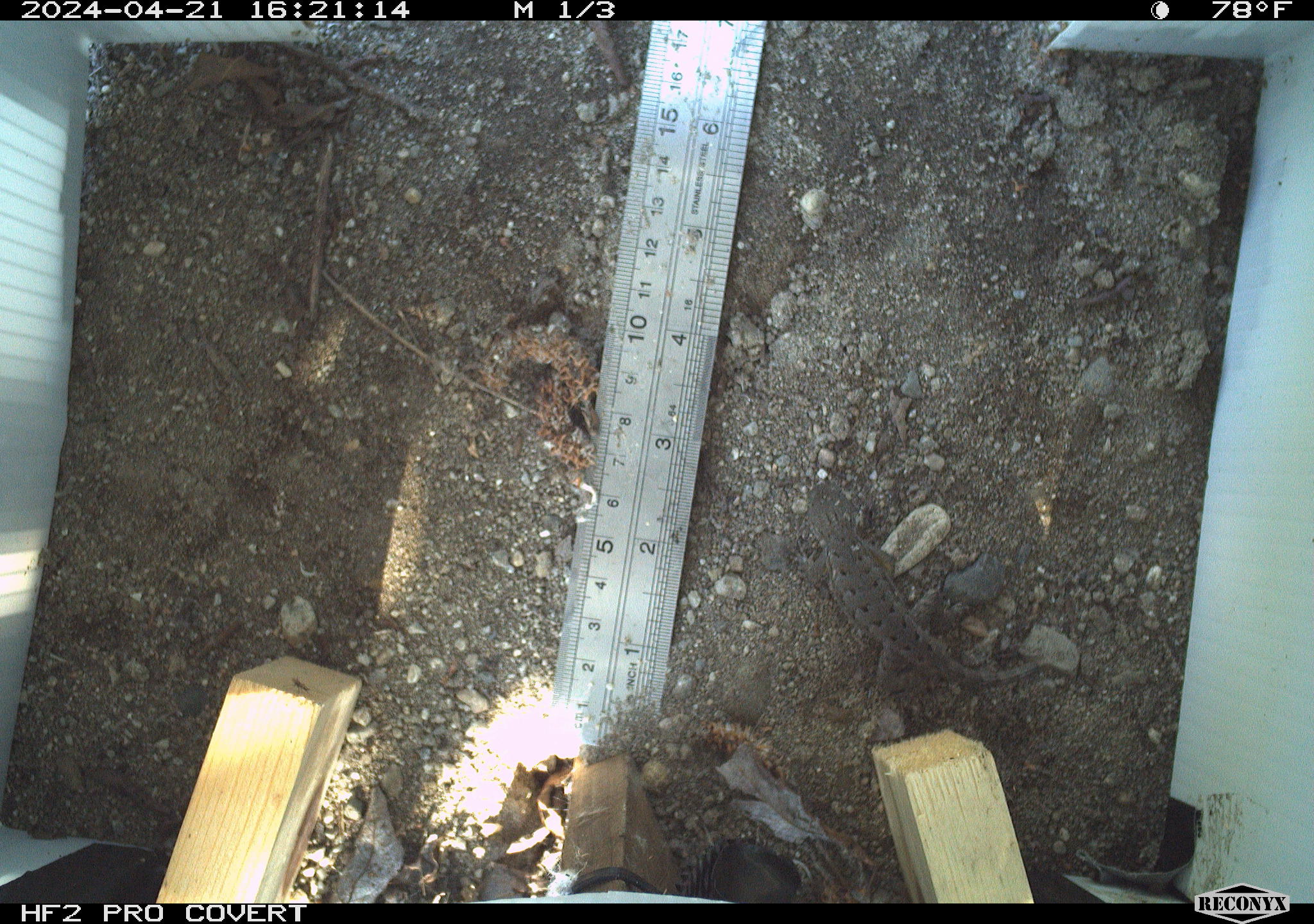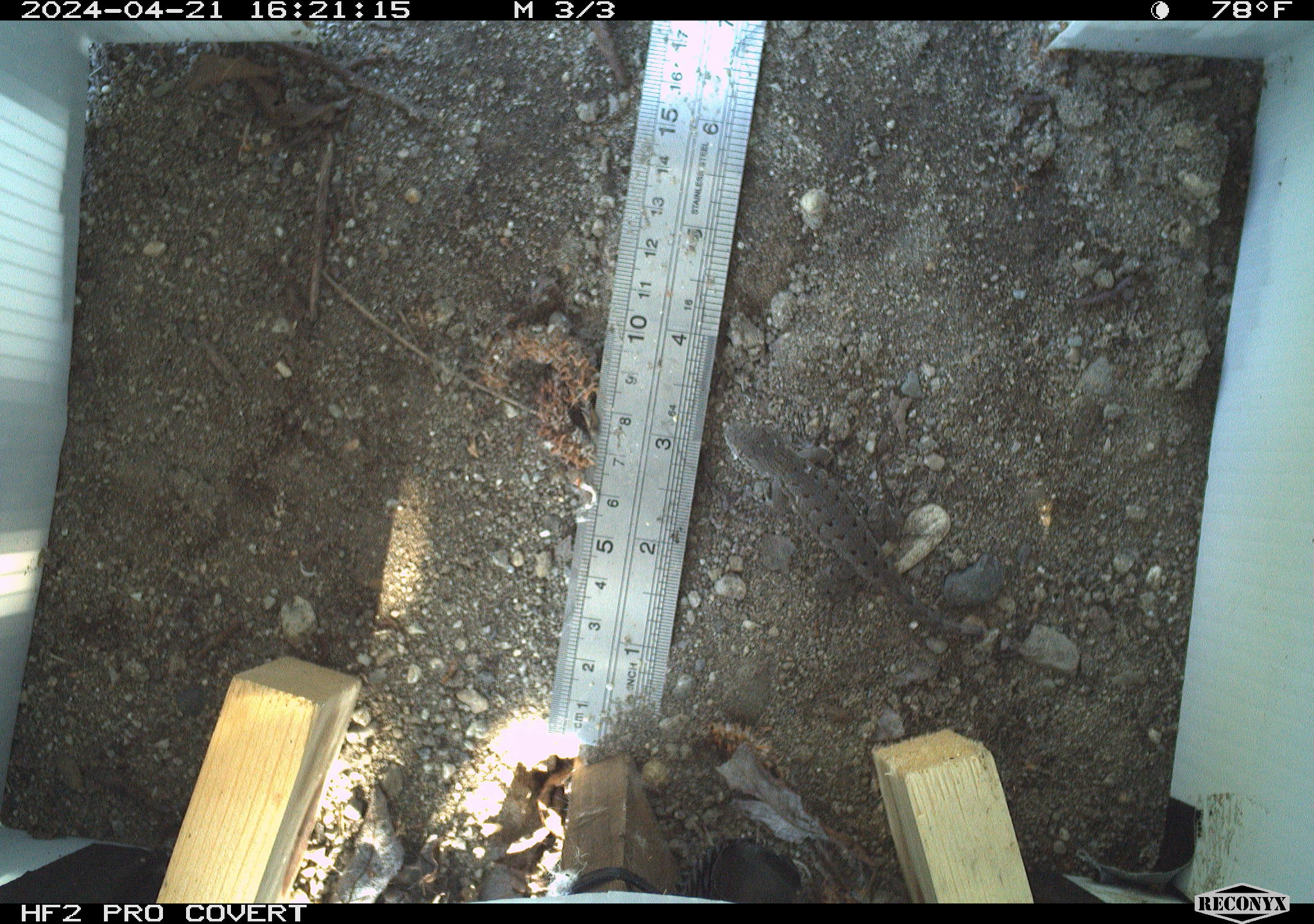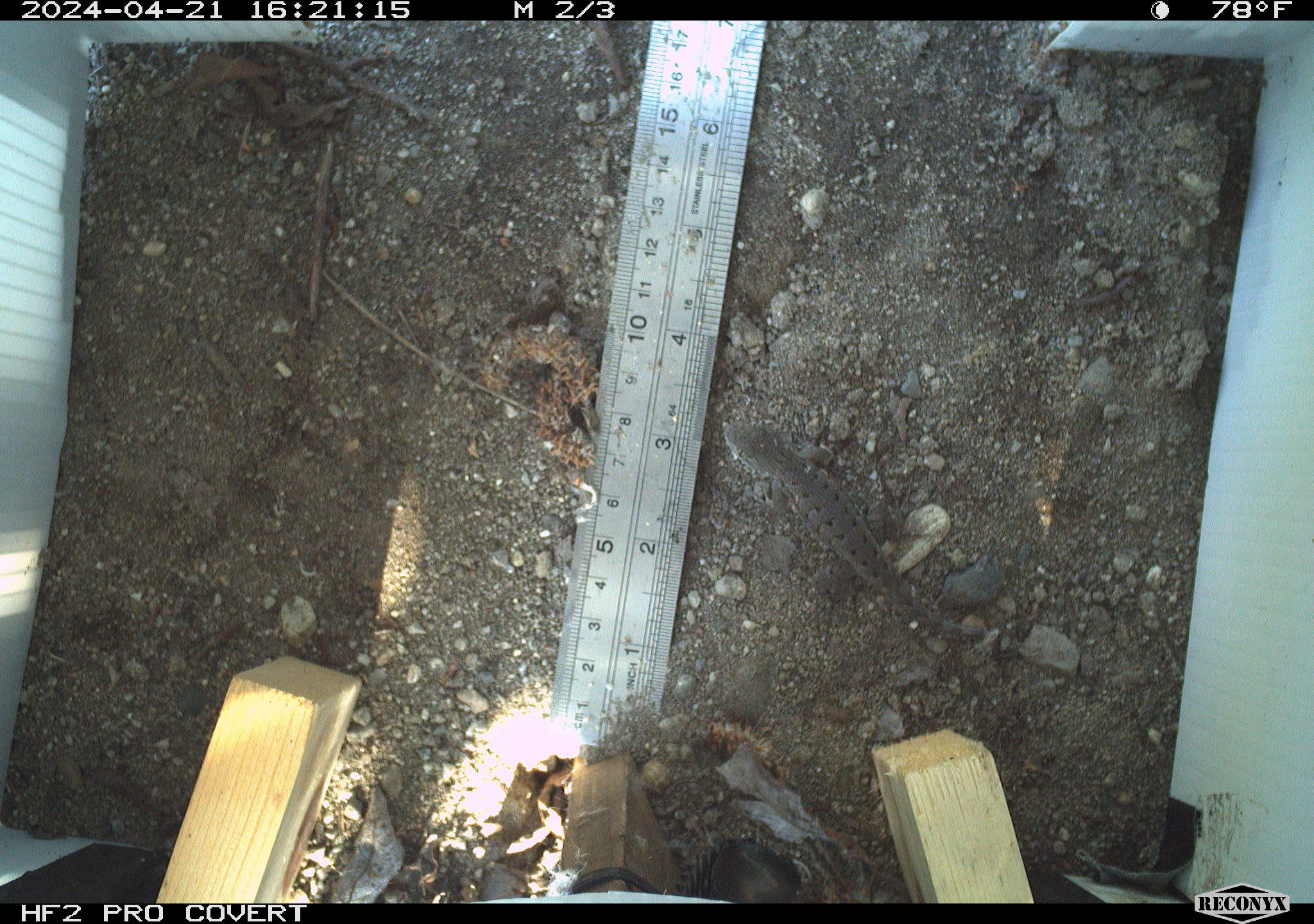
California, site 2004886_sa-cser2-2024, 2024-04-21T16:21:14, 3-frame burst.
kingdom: Animalia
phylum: Chordata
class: Reptilia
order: Squamata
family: Phrynosomatidae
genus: Sceloporus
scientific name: Sceloporus occidentalis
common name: western fence lizard